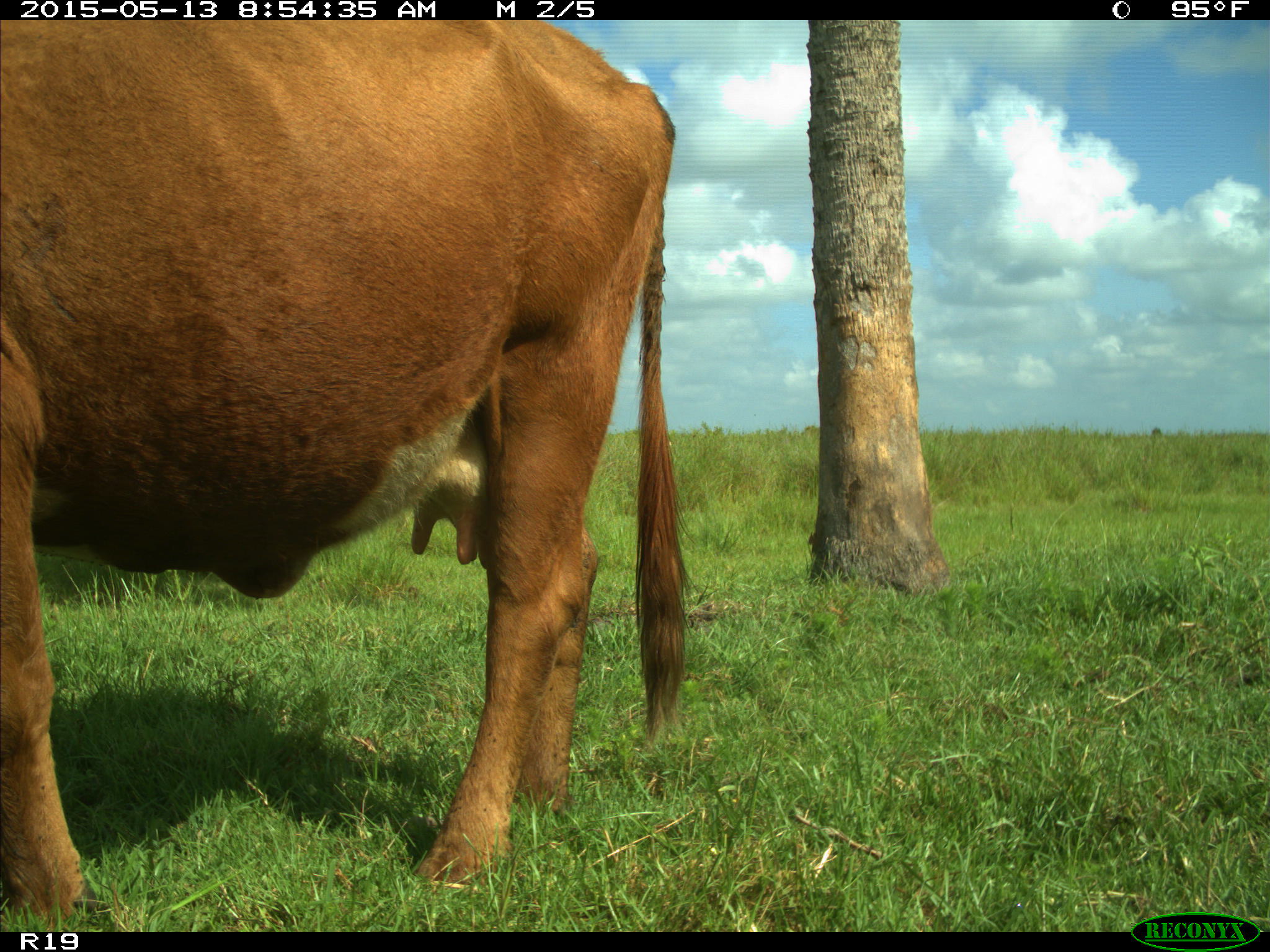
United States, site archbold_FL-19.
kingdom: Animalia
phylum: Chordata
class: Mammalia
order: Artiodactyla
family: Bovidae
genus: Bos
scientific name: Bos taurus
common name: domestic cow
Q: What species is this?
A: Bos taurus (domestic cow).